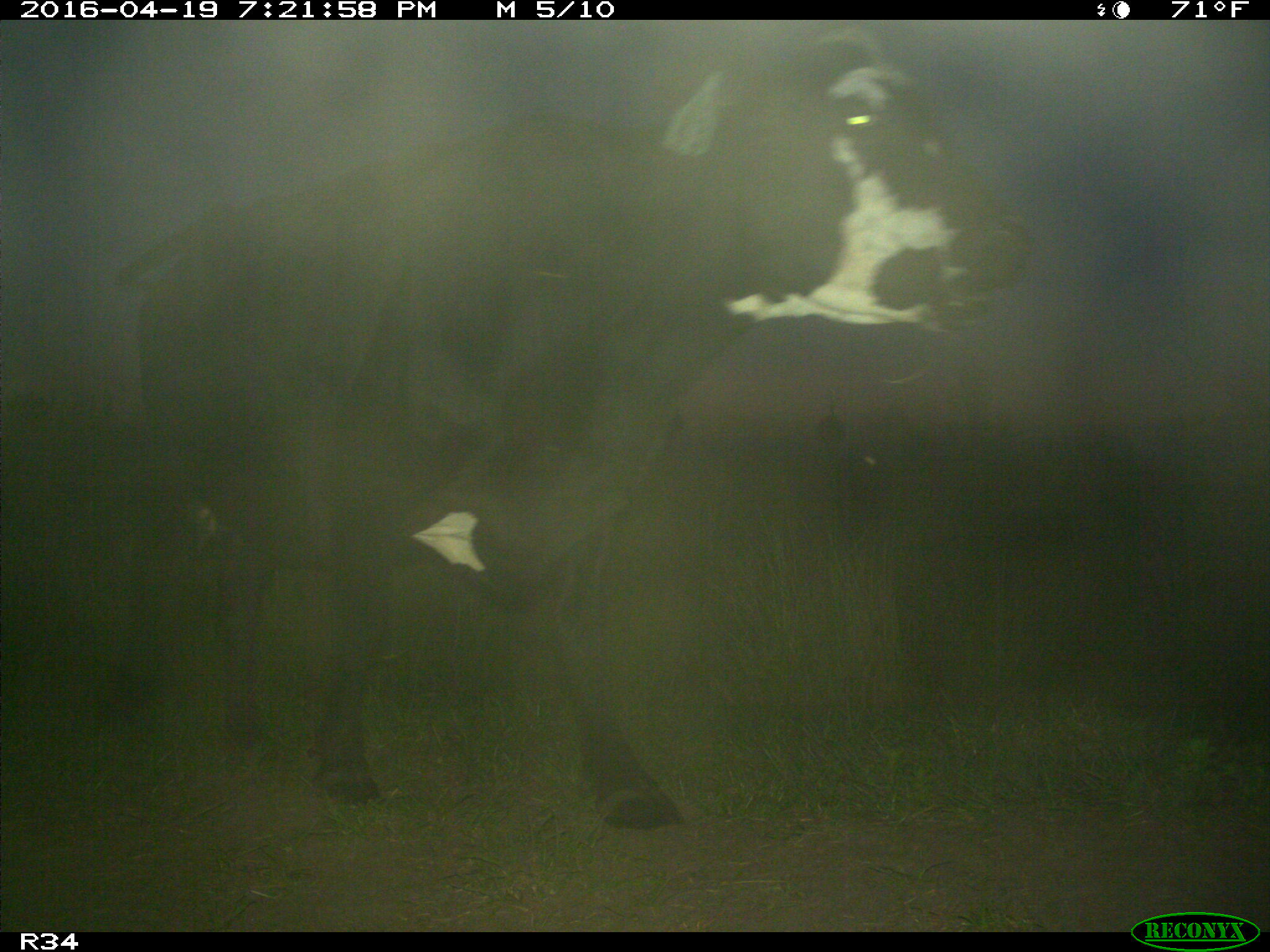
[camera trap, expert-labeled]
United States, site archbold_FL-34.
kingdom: Animalia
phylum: Chordata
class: Mammalia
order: Artiodactyla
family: Bovidae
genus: Bos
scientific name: Bos taurus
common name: domestic cow